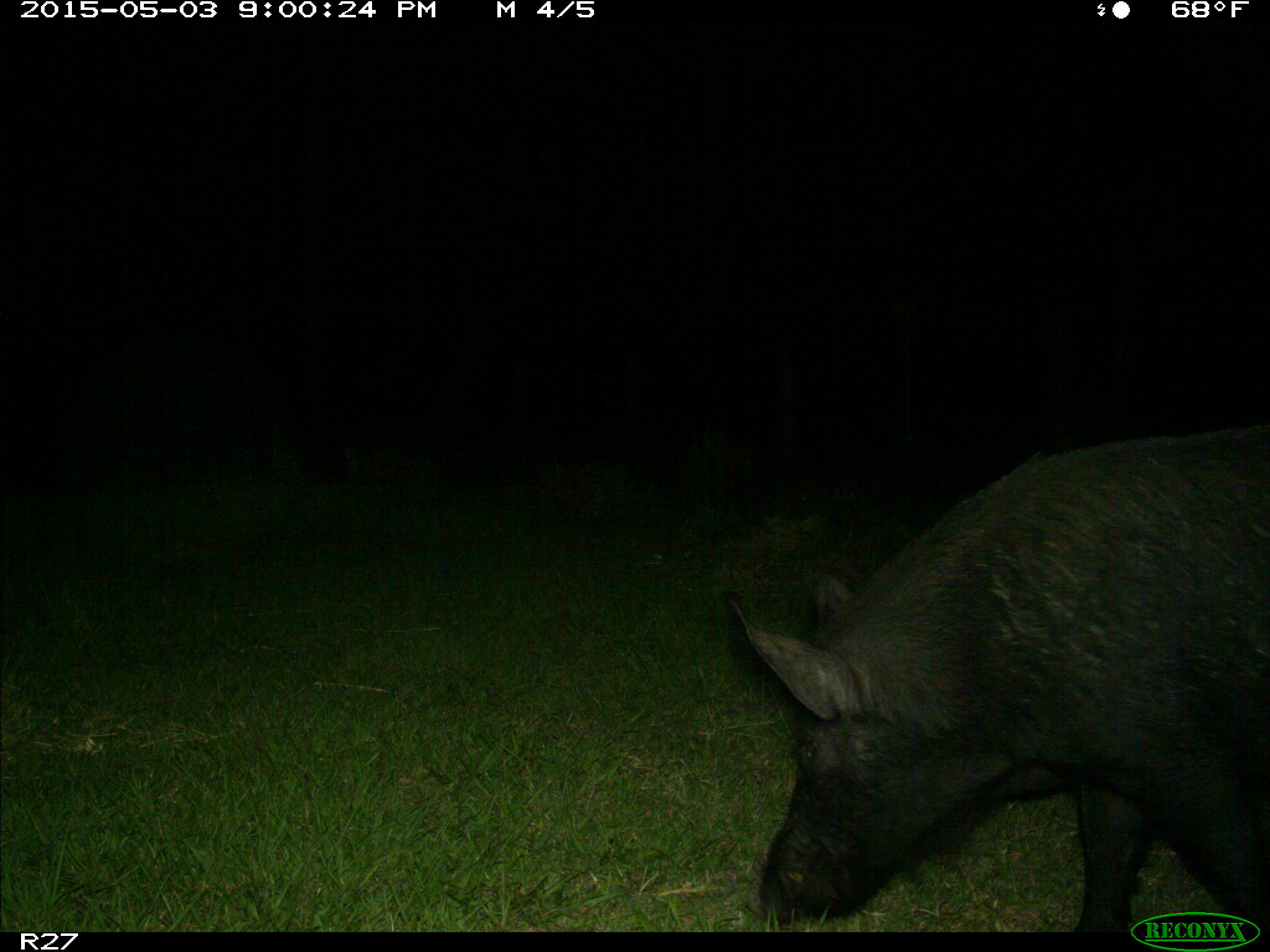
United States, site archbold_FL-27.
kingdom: Animalia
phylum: Chordata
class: Mammalia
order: Artiodactyla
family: Suidae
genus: Sus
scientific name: Sus scrofa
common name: wild boar